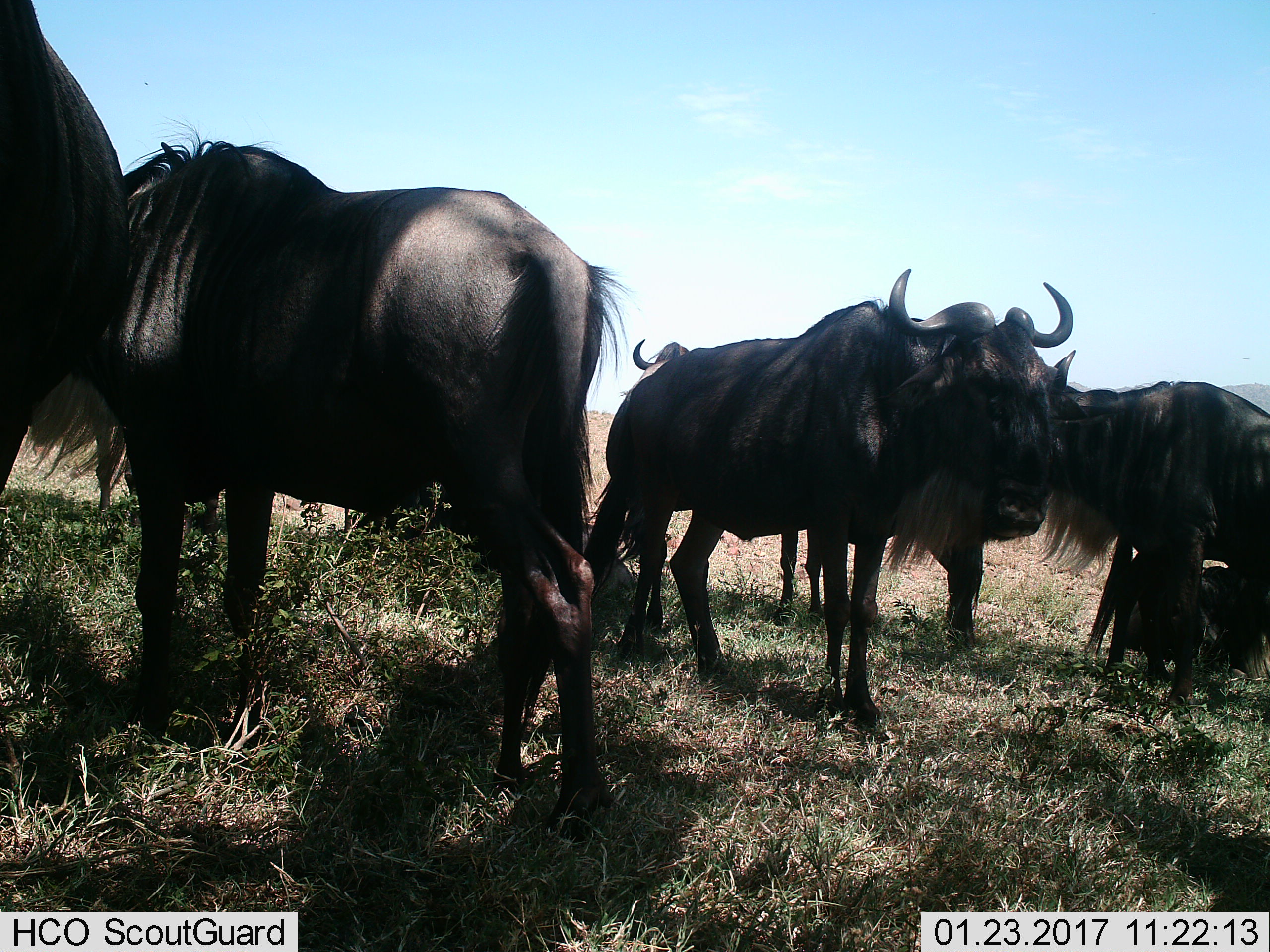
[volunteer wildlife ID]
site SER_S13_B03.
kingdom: Animalia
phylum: Chordata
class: Mammalia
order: Artiodactyla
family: Bovidae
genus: Connochaetes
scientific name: Connochaetes taurinus taurinus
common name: blue wildebeest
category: wildebeestblue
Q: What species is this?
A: Wildebeestblue (blue wildebeest) (Connochaetes taurinus taurinus).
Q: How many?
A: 5.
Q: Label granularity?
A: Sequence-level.